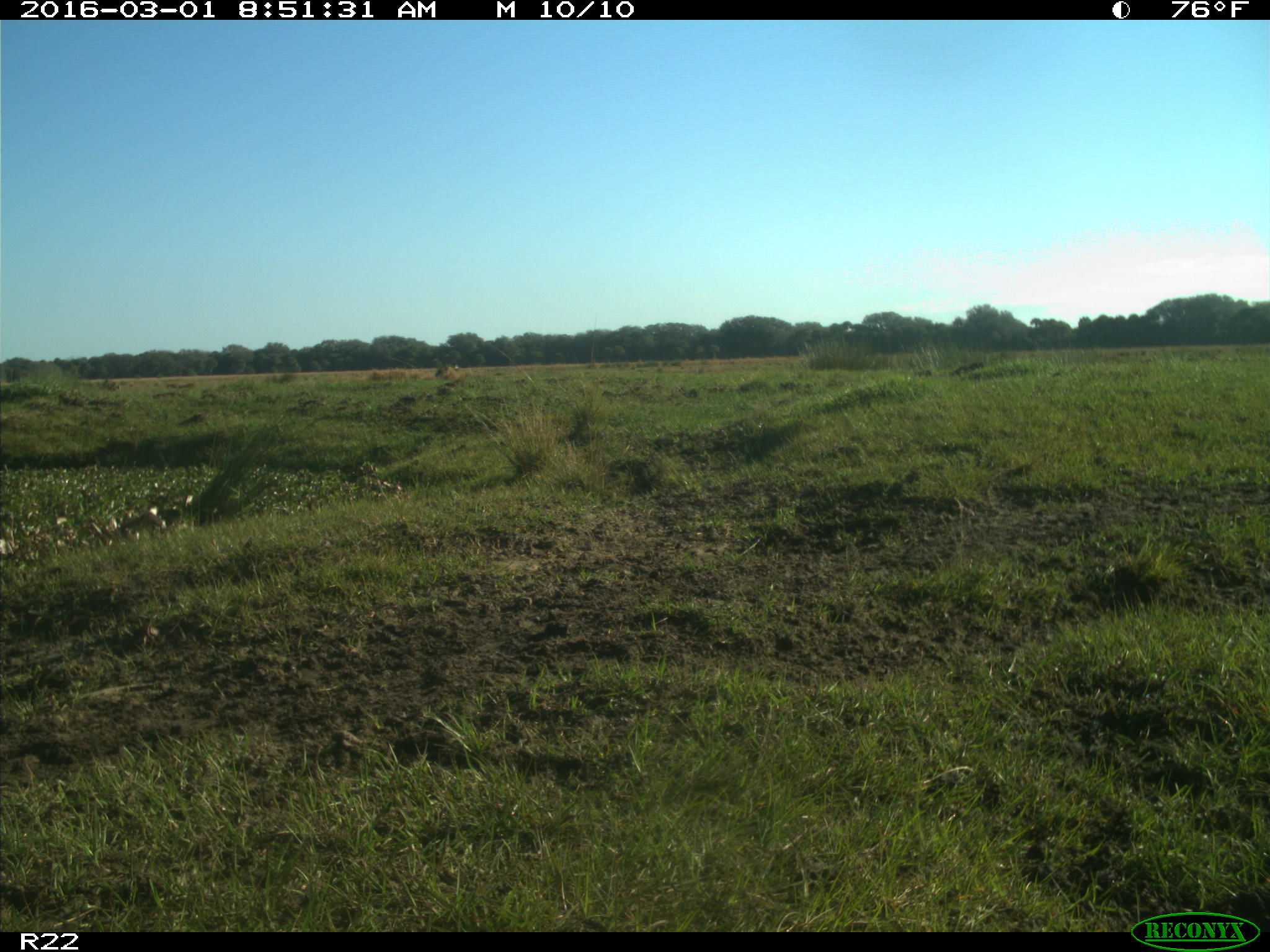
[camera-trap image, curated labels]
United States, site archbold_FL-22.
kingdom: Animalia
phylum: Chordata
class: Mammalia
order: Artiodactyla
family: Bovidae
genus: Bos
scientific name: Bos taurus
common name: domestic cow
Bos taurus (domestic cow).